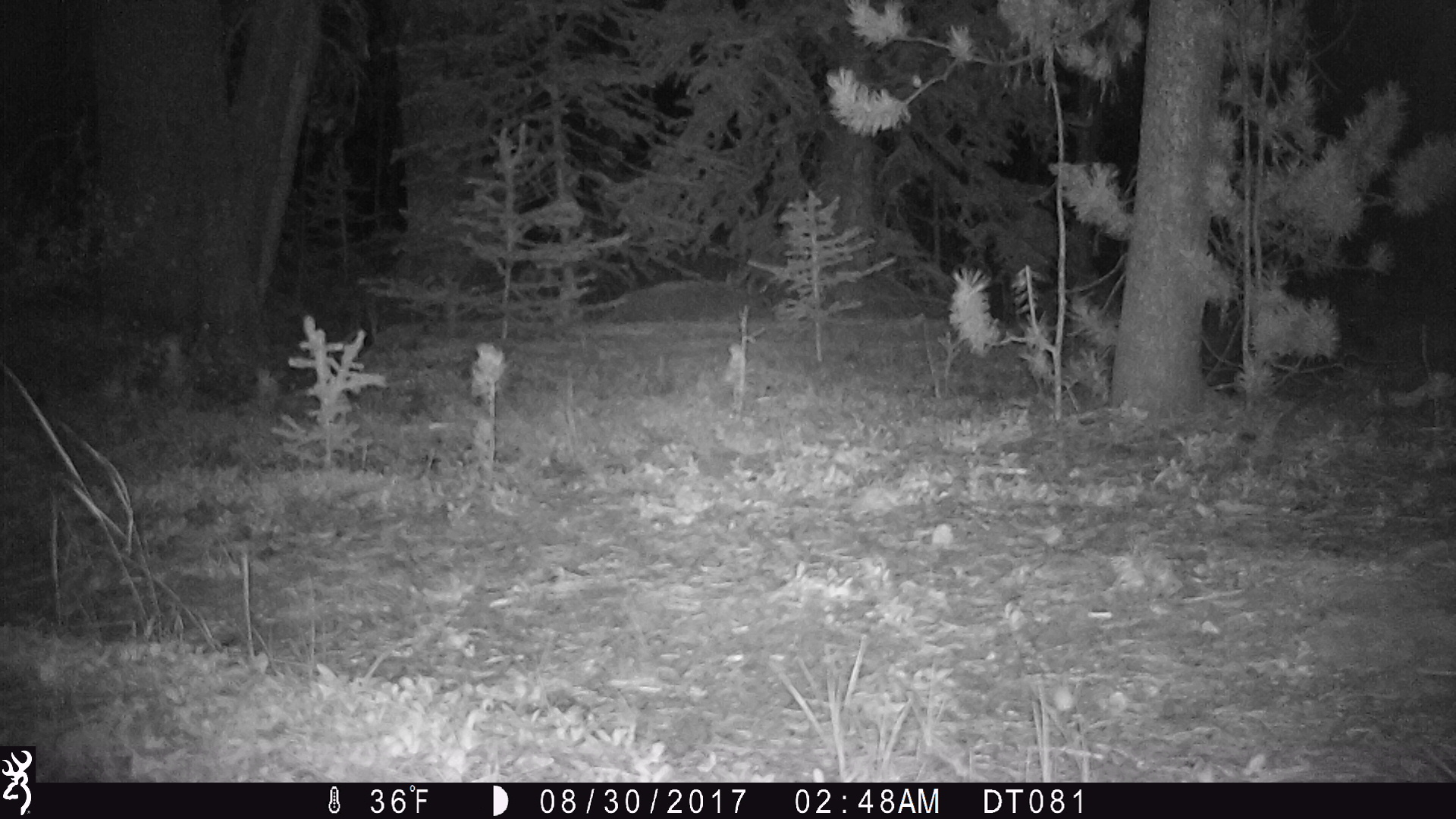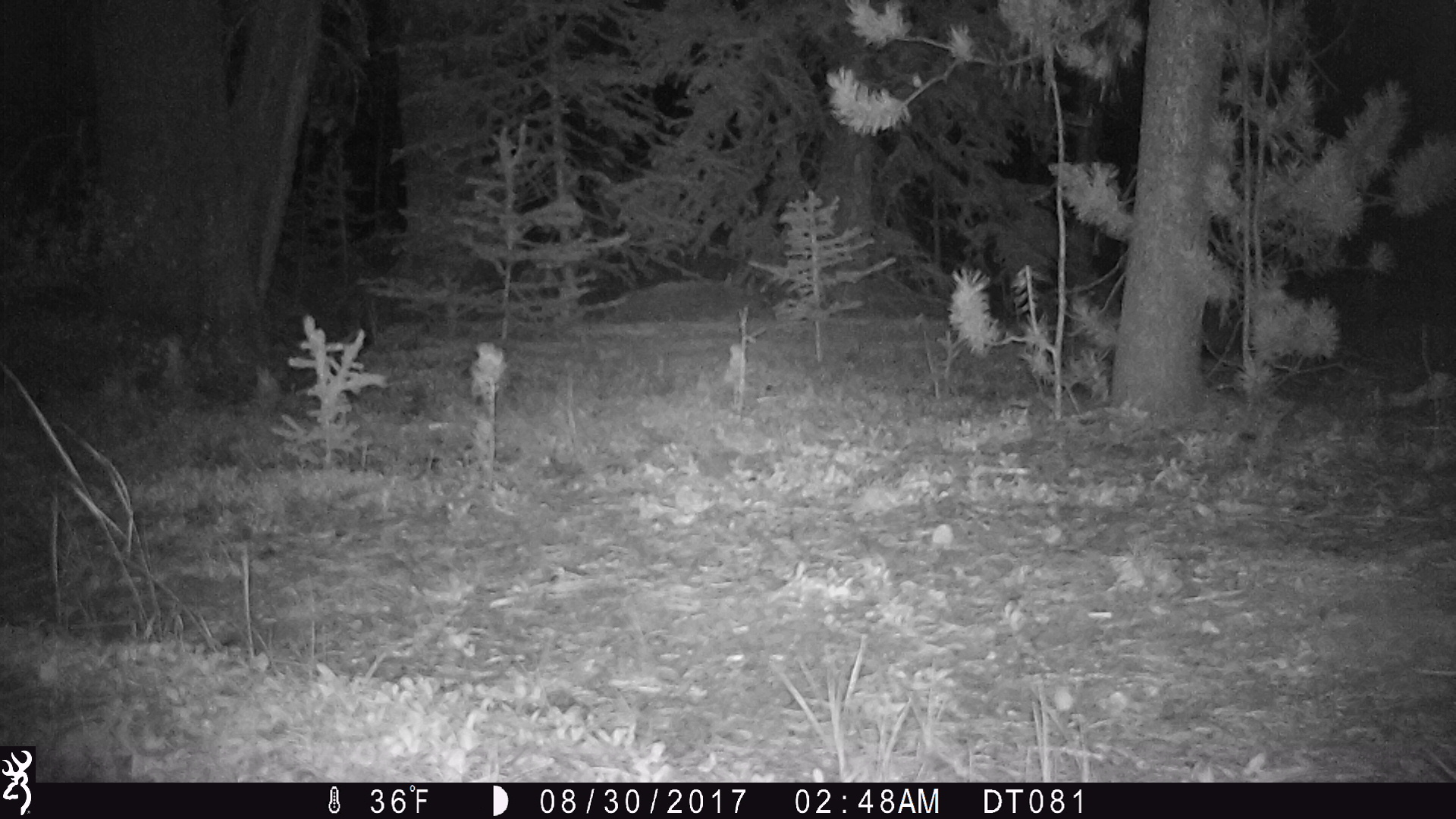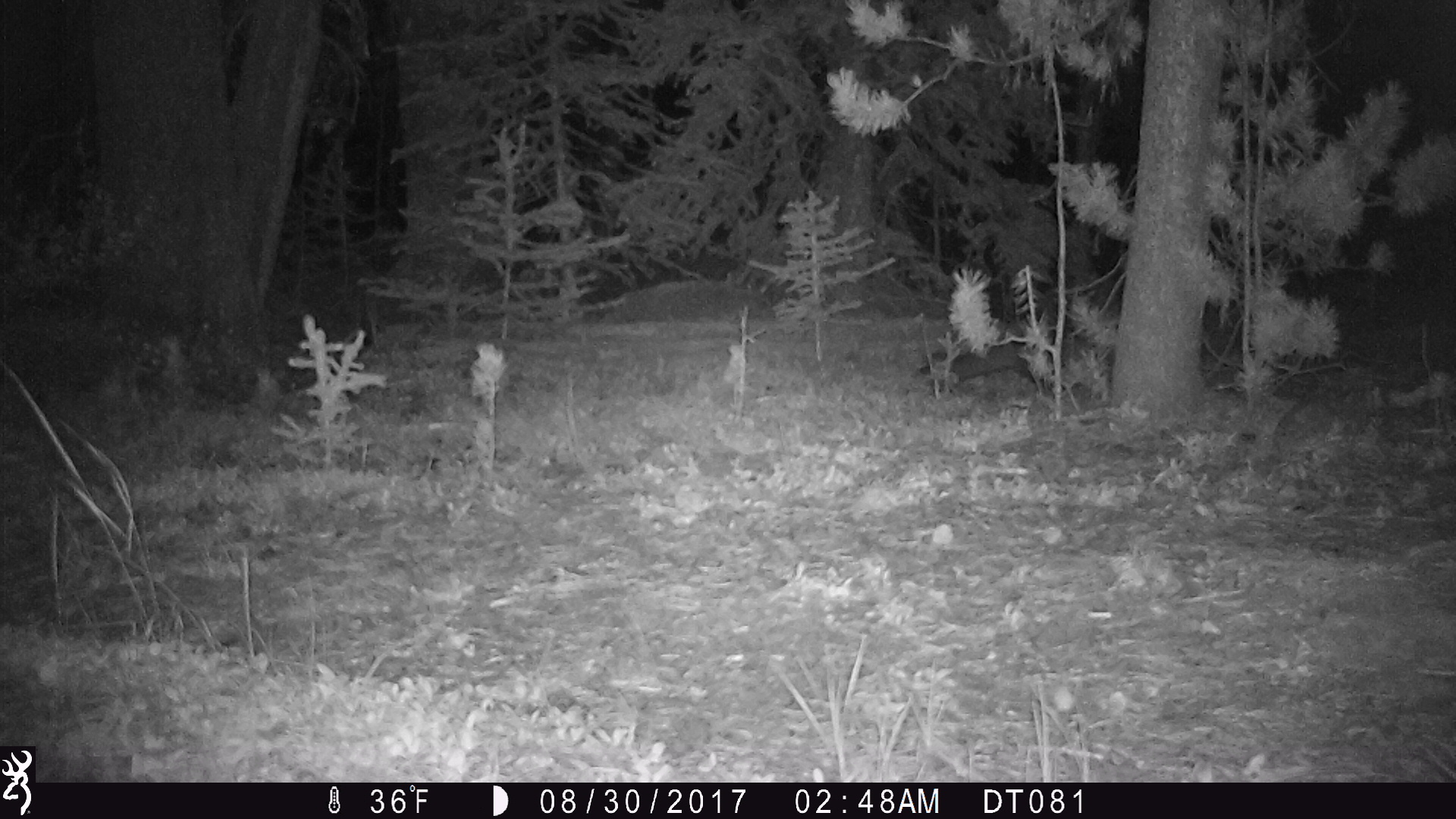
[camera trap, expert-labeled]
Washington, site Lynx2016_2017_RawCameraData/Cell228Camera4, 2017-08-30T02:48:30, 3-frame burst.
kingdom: Animalia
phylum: Chordata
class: Mammalia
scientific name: Mammalia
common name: small mammal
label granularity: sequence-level